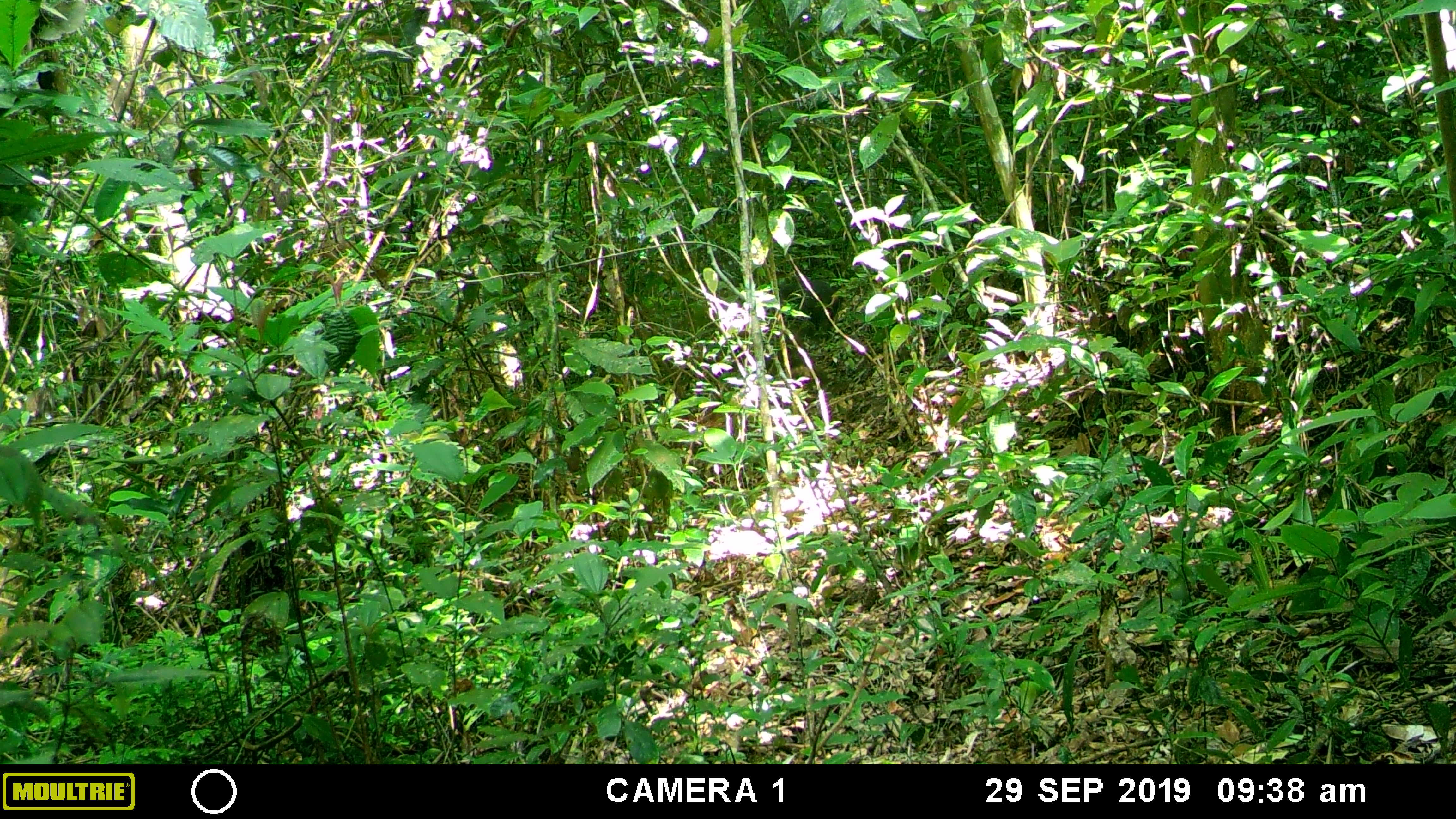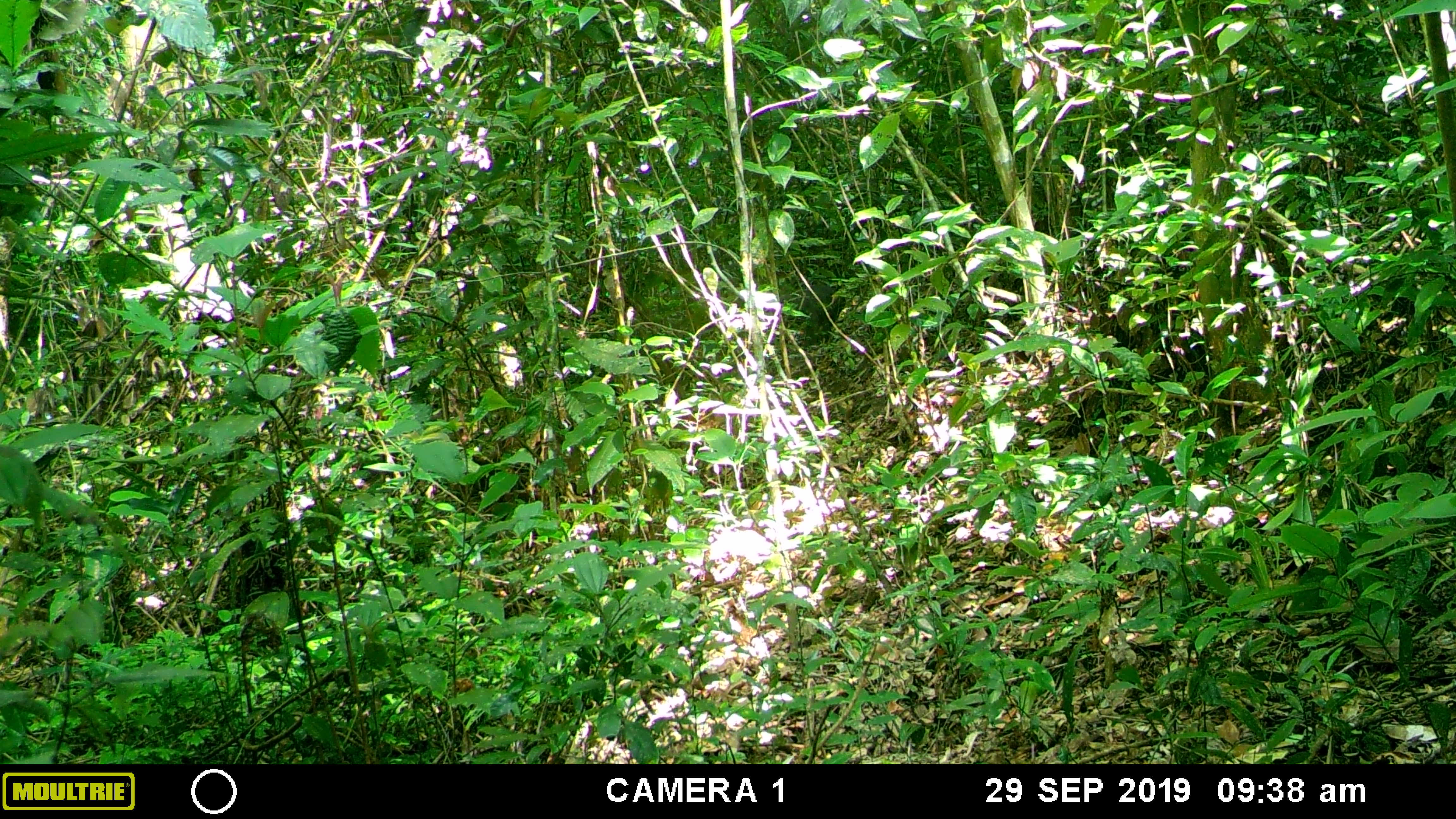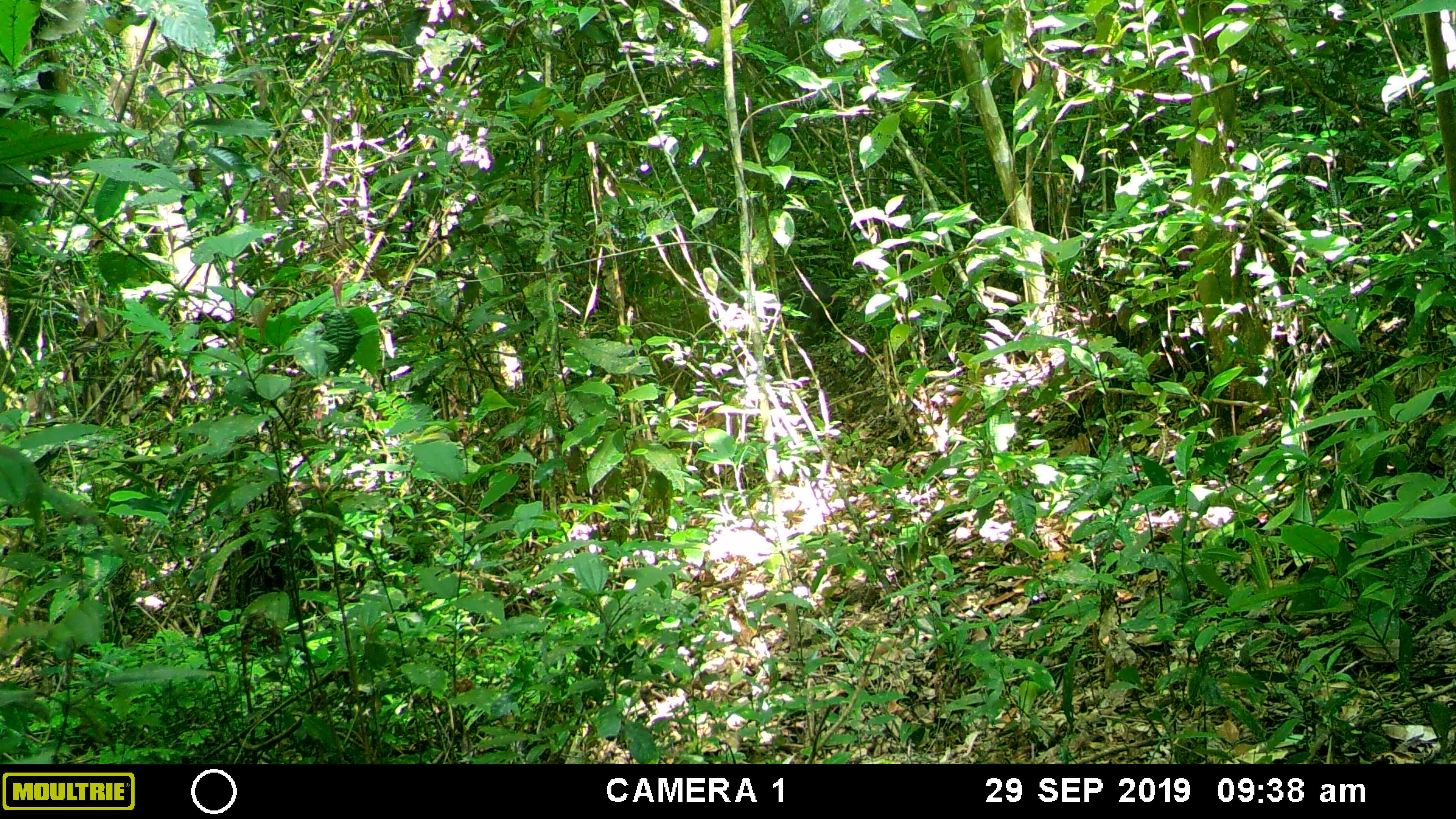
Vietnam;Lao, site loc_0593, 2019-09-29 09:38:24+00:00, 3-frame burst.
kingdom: Animalia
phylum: Chordata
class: Mammalia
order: Primates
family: Cercopithecidae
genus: Macaca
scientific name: Macaca arctoides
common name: stump-tailed macaque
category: stump tailed macaque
Stump tailed macaque (stump-tailed macaque) (Macaca arctoides). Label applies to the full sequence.